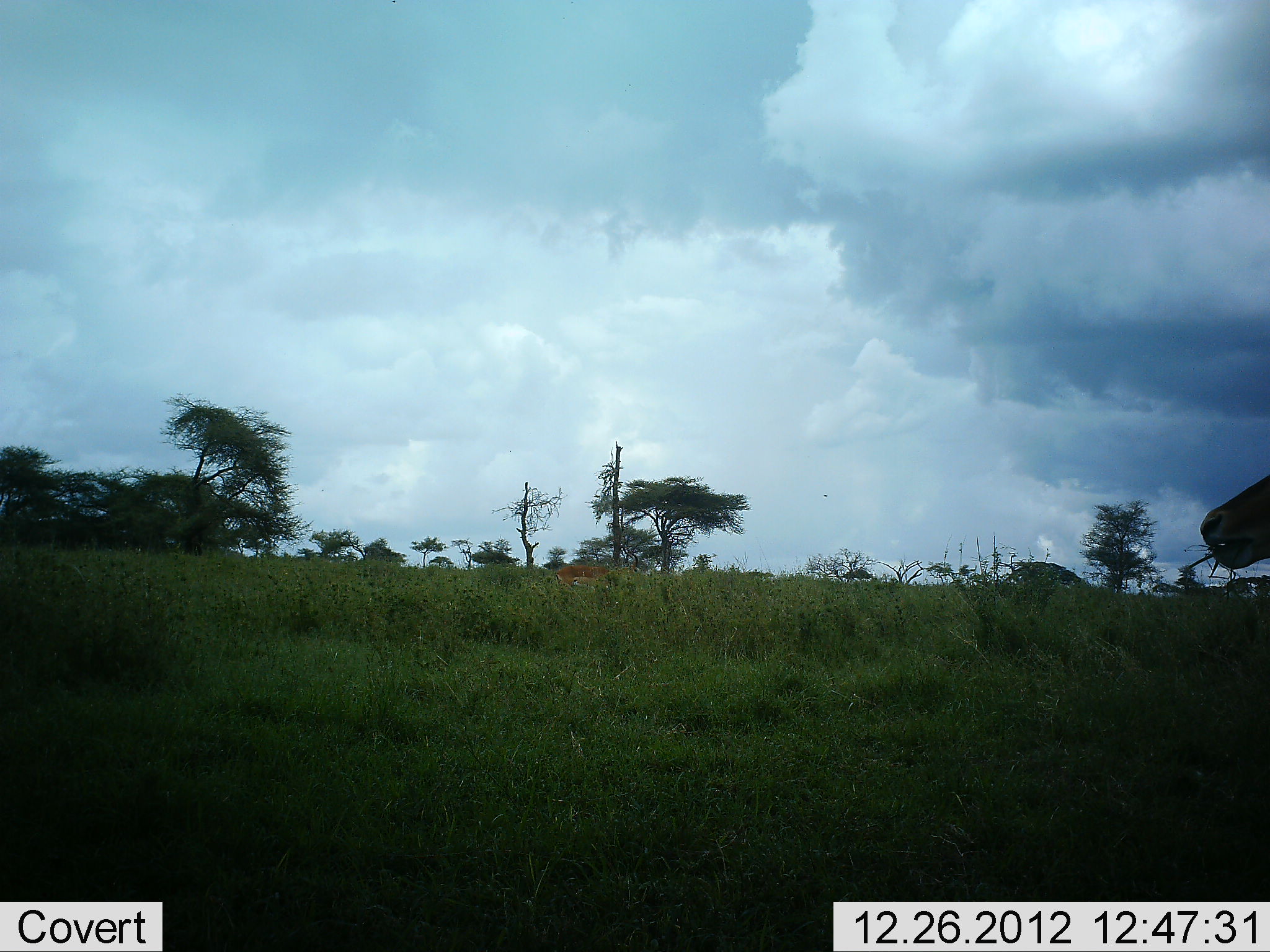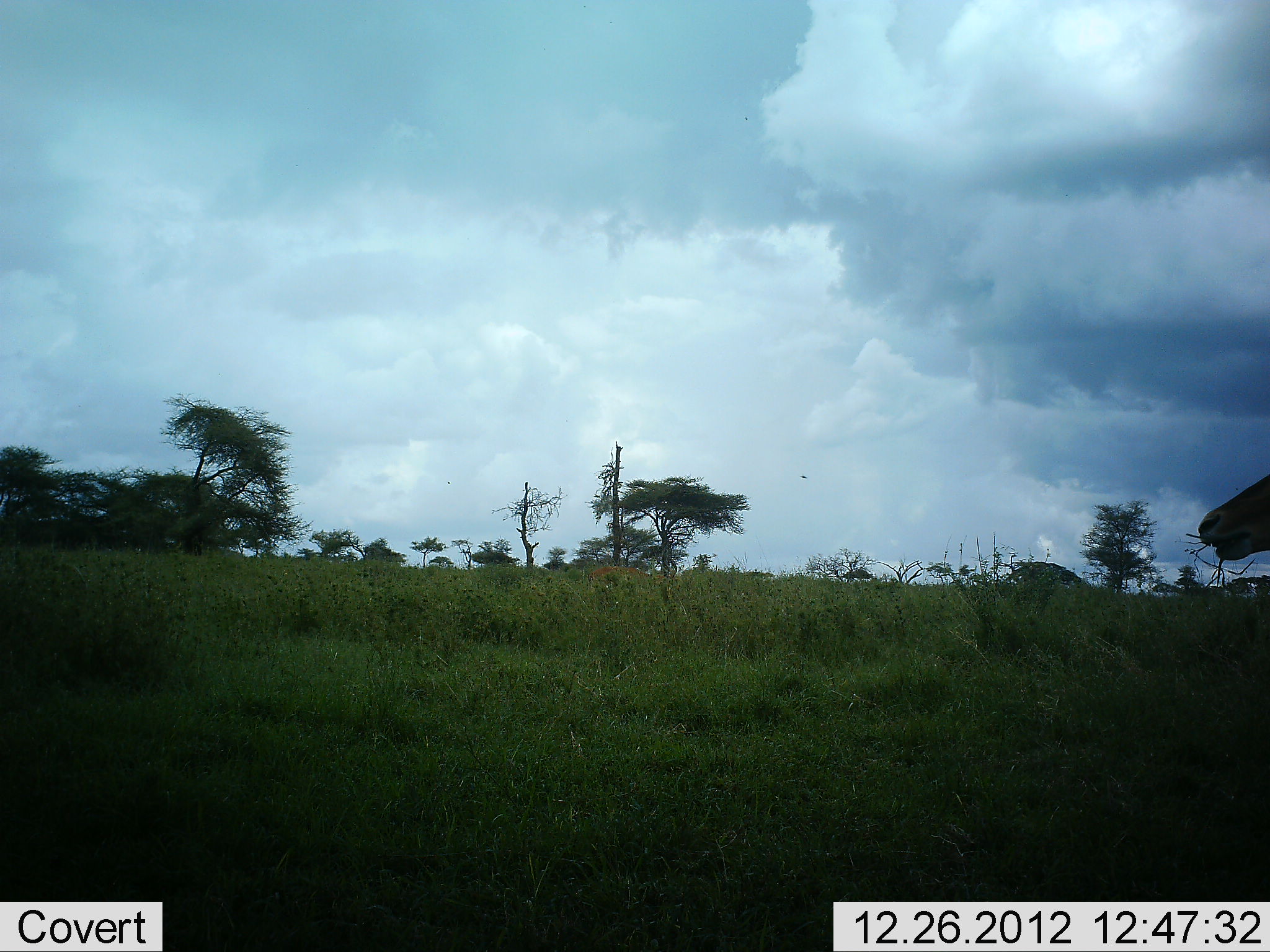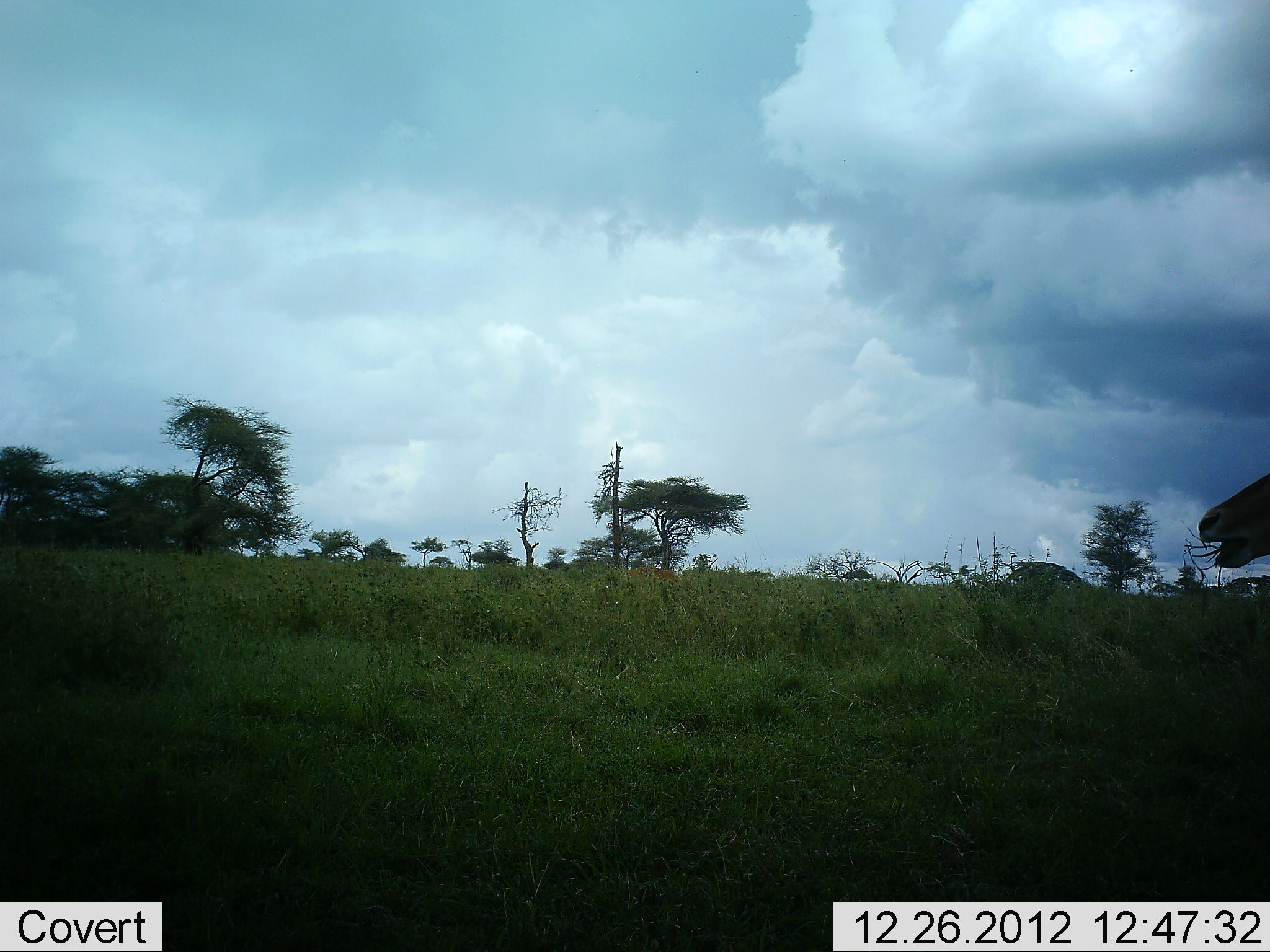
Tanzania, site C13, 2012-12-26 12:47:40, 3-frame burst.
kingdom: Animalia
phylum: Chordata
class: Mammalia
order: Artiodactyla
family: Bovidae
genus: Aepyceros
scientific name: Aepyceros melampus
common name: impala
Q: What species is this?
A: Impala (Aepyceros melampus).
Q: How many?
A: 2.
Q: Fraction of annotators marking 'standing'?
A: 44%.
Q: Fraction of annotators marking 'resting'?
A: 0%.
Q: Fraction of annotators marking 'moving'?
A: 31%.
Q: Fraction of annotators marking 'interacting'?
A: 0%.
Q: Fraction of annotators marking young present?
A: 0%.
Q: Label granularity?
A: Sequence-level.